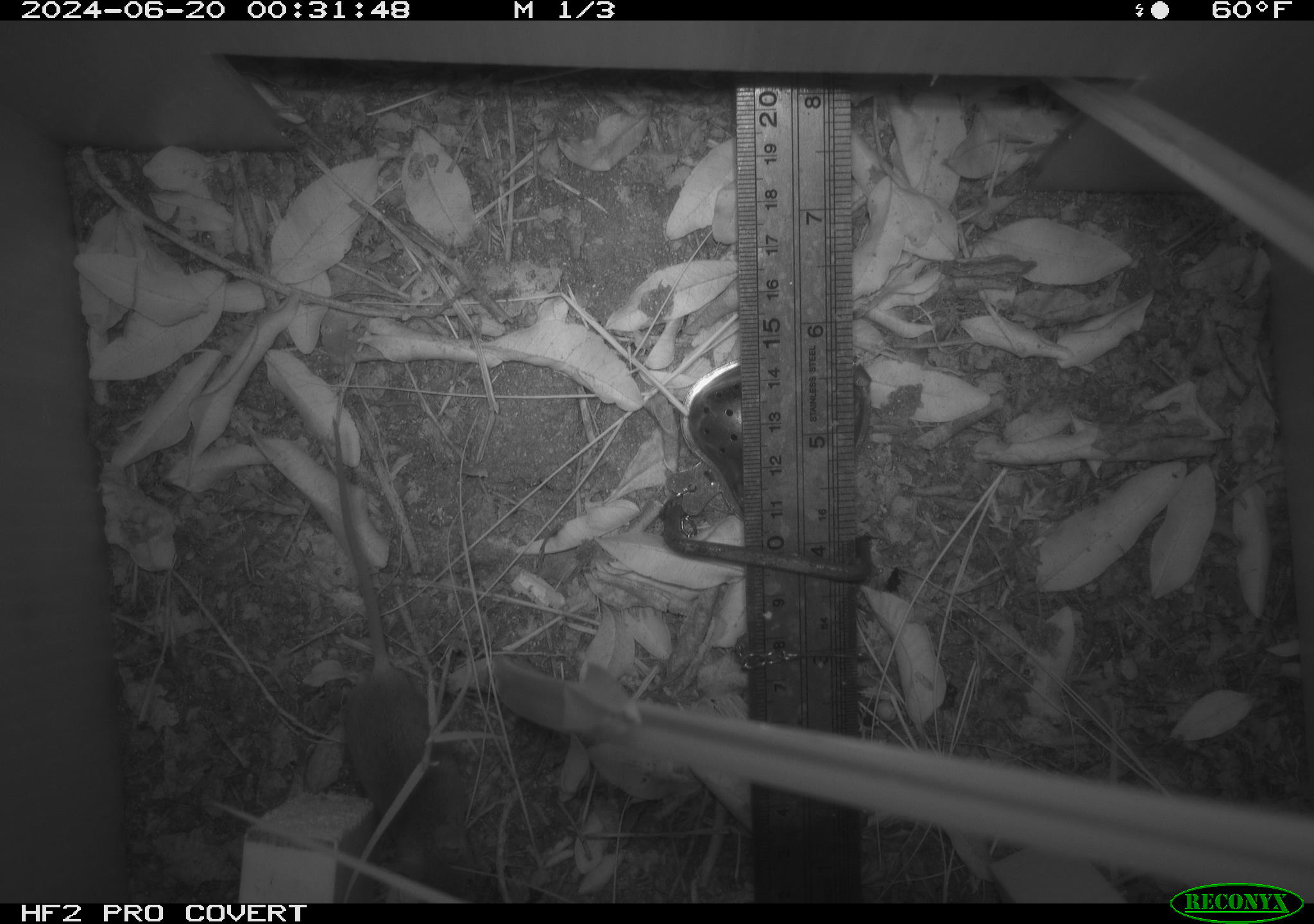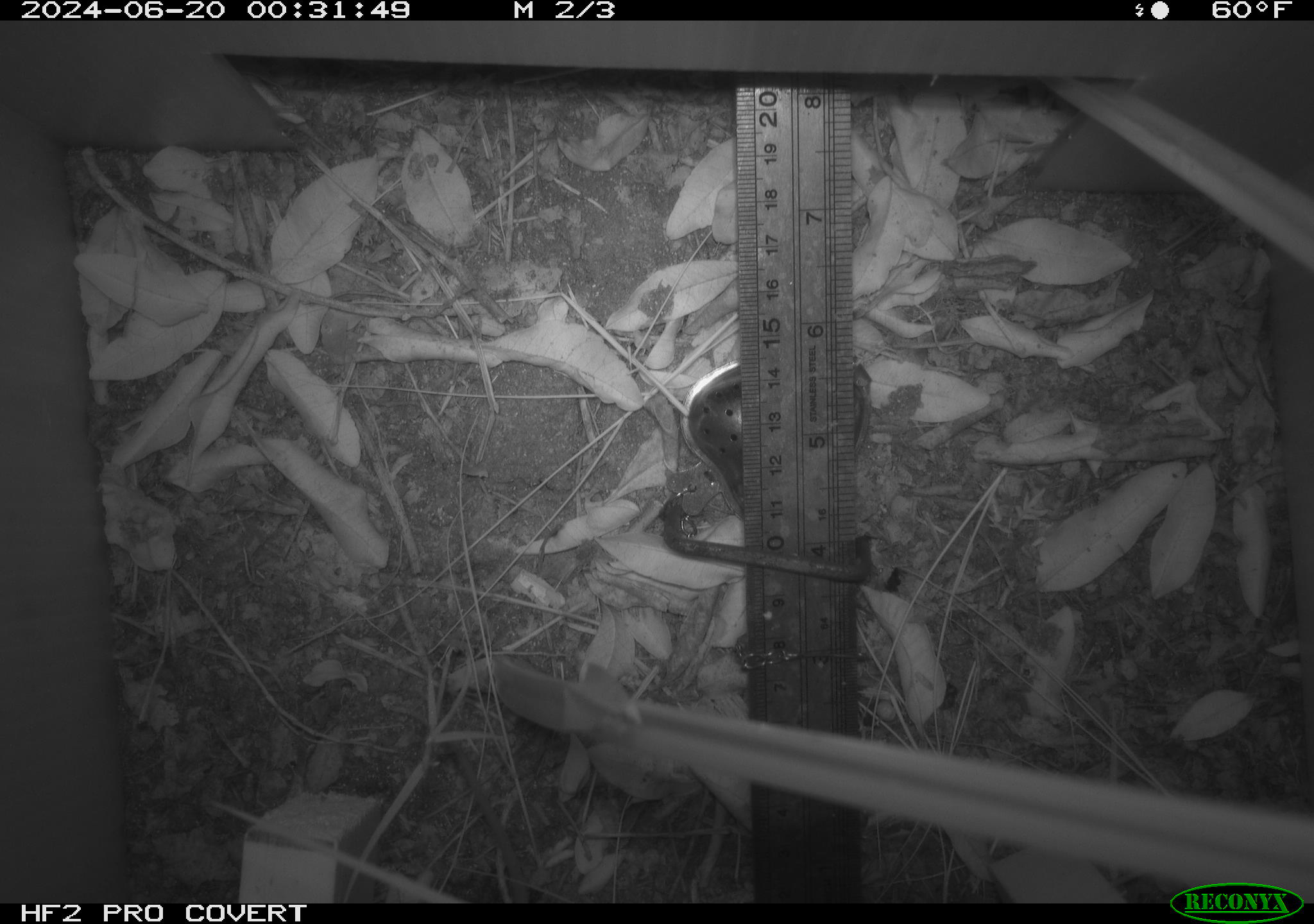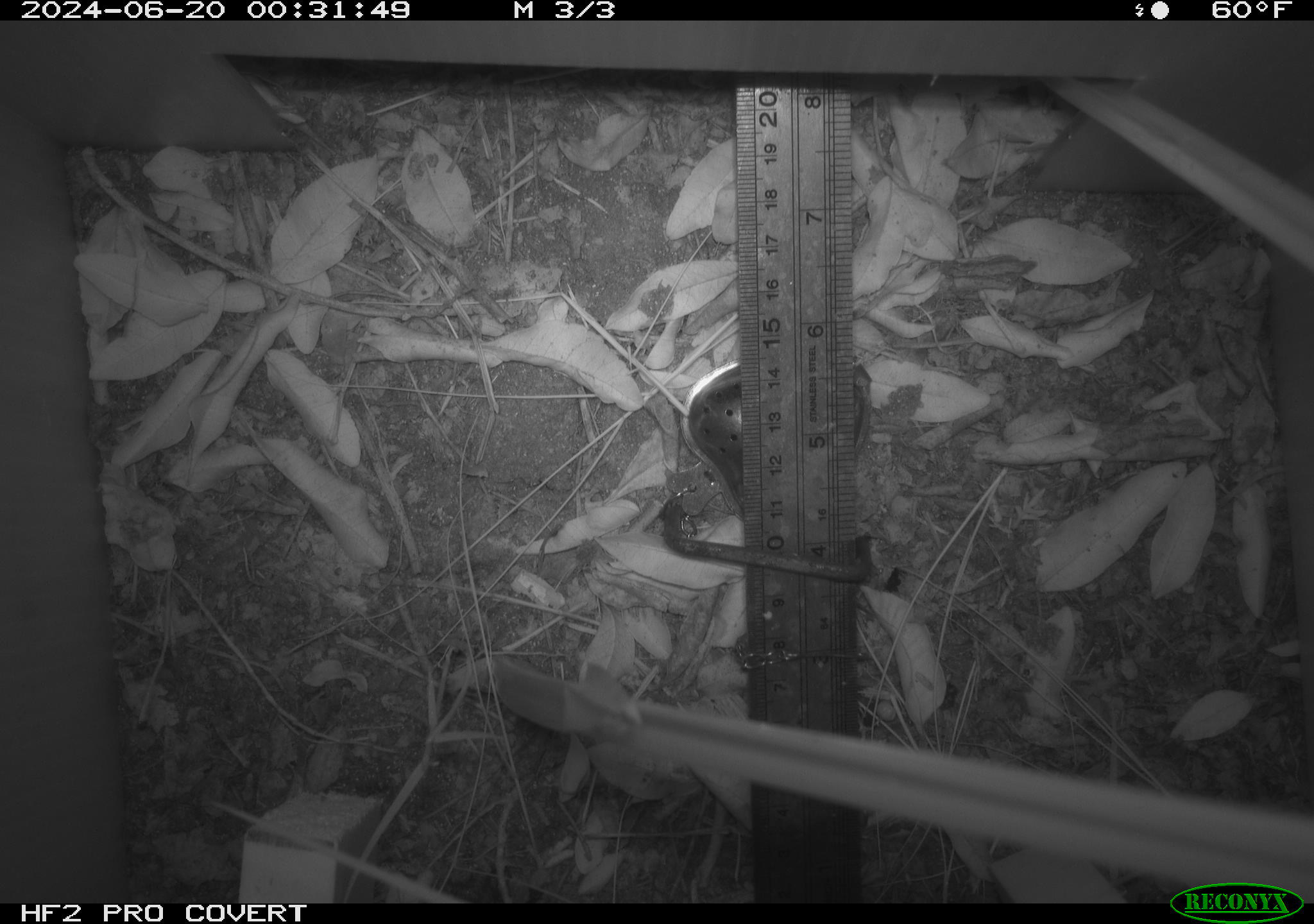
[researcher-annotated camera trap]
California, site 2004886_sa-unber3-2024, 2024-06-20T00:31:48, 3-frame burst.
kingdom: Animalia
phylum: Chordata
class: Mammalia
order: Rodentia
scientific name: Rodentia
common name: mouse species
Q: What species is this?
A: Mouse species (Rodentia).